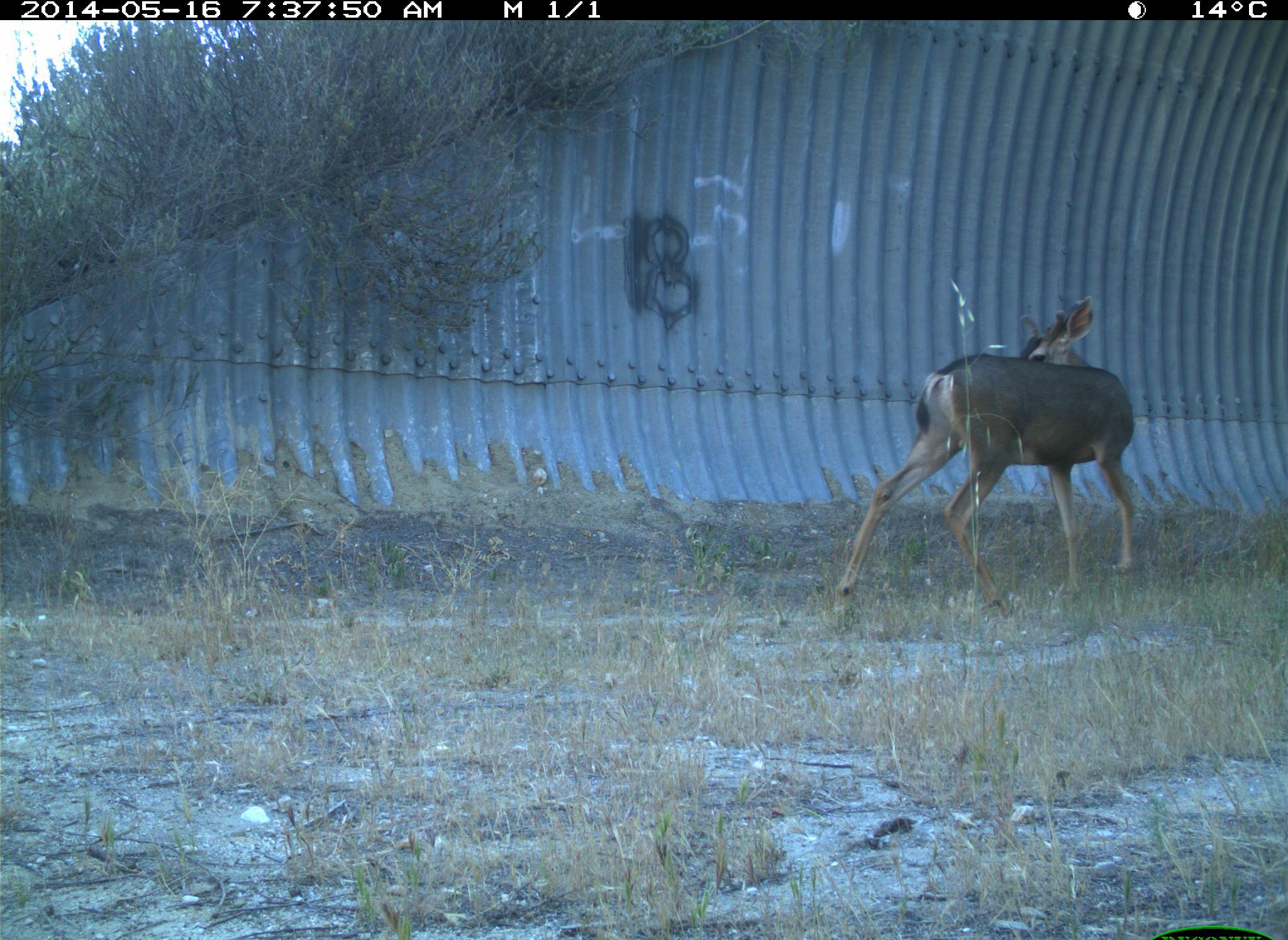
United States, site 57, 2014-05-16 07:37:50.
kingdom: Animalia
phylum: Chordata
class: Mammalia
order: Artiodactyla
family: Cervidae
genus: Odocoileus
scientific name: Odocoileus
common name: deer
Deer (Odocoileus).